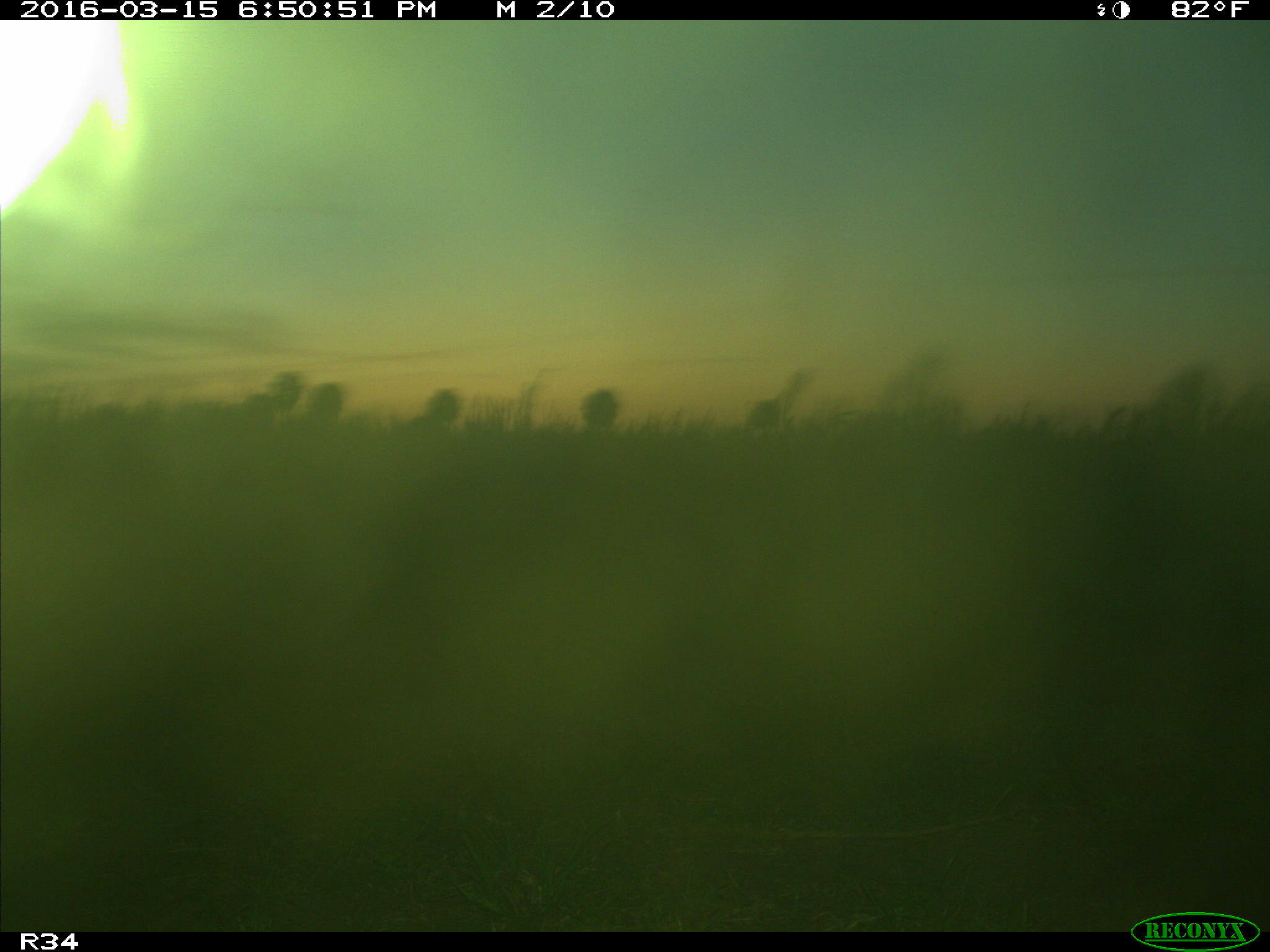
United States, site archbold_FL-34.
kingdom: Animalia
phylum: Chordata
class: Mammalia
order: Artiodactyla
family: Bovidae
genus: Bos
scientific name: Bos taurus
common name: domestic cow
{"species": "Bos taurus (domestic cow)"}